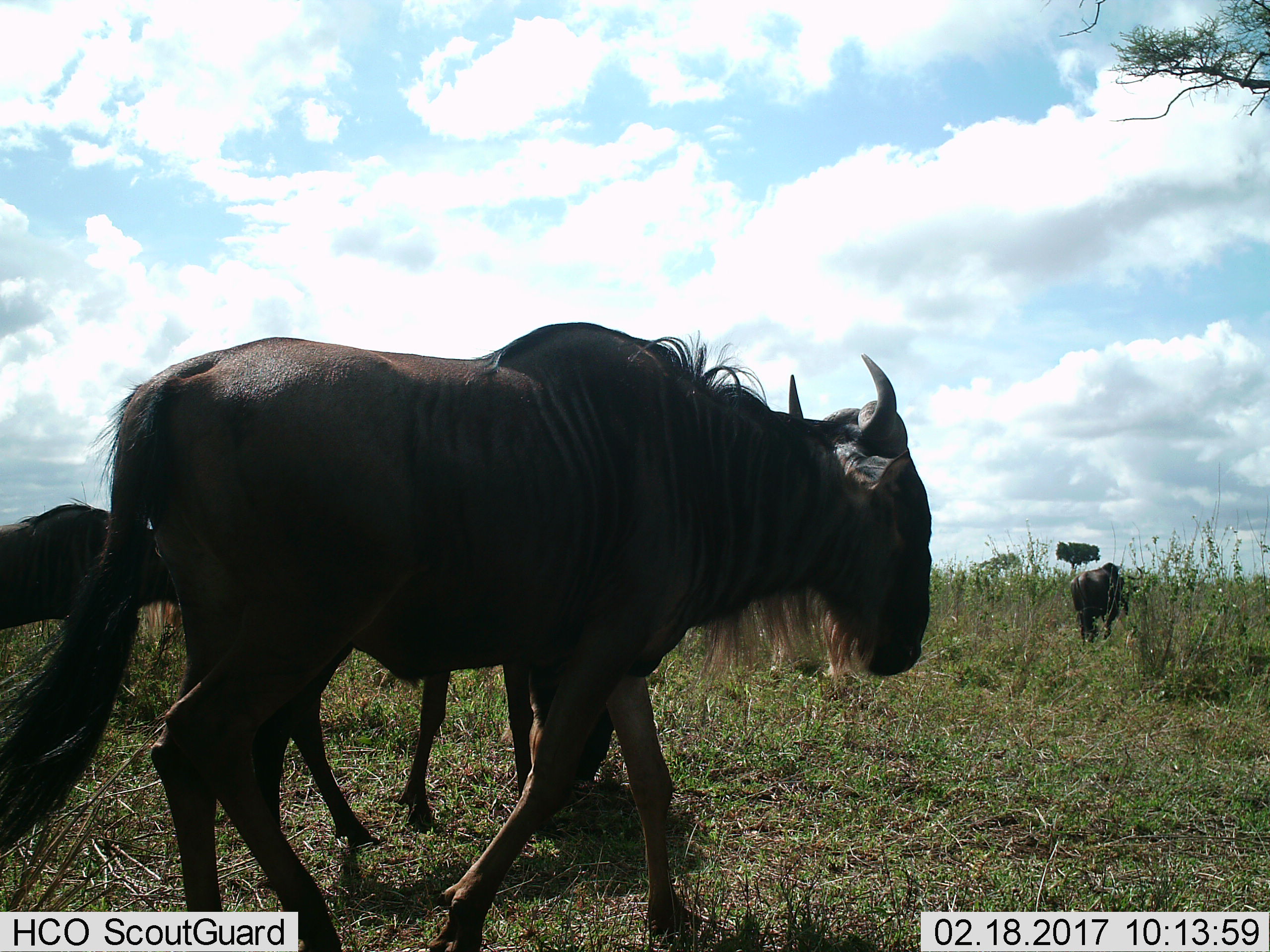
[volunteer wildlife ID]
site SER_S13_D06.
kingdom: Animalia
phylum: Chordata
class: Mammalia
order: Artiodactyla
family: Bovidae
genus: Connochaetes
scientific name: Connochaetes taurinus taurinus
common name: blue wildebeest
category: wildebeestblue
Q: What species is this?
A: Wildebeestblue (blue wildebeest) (Connochaetes taurinus taurinus).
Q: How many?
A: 4.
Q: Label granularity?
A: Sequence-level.